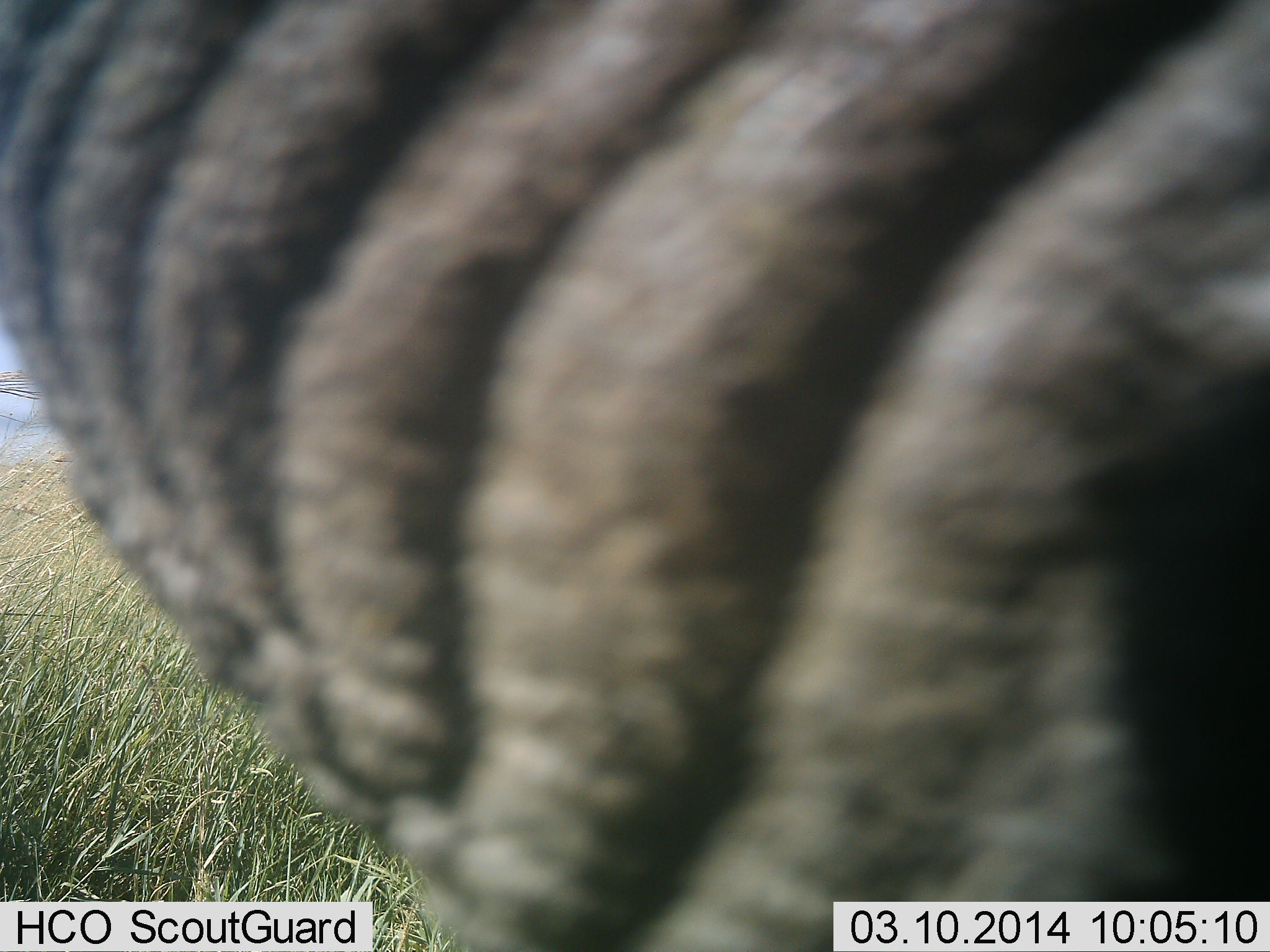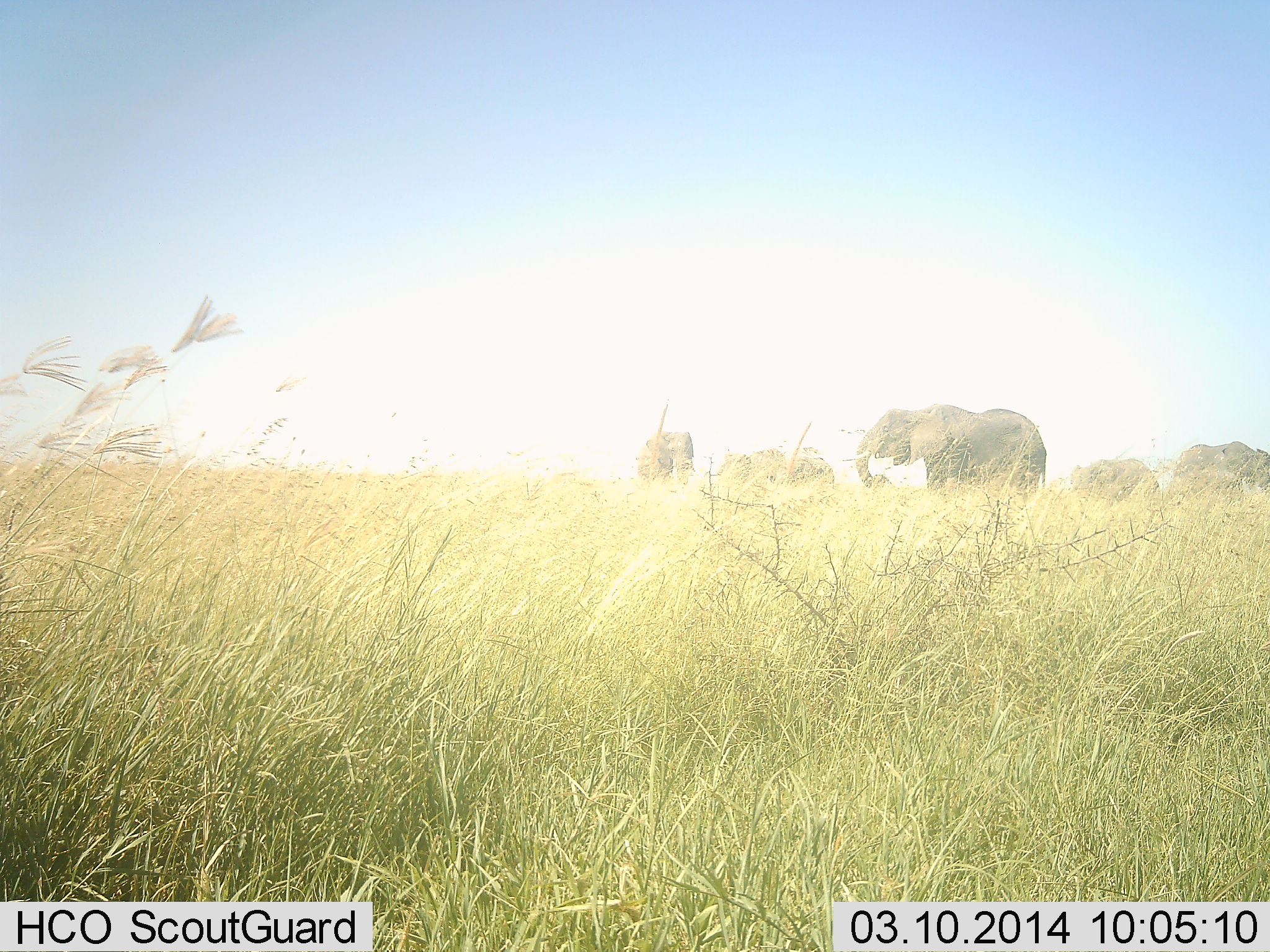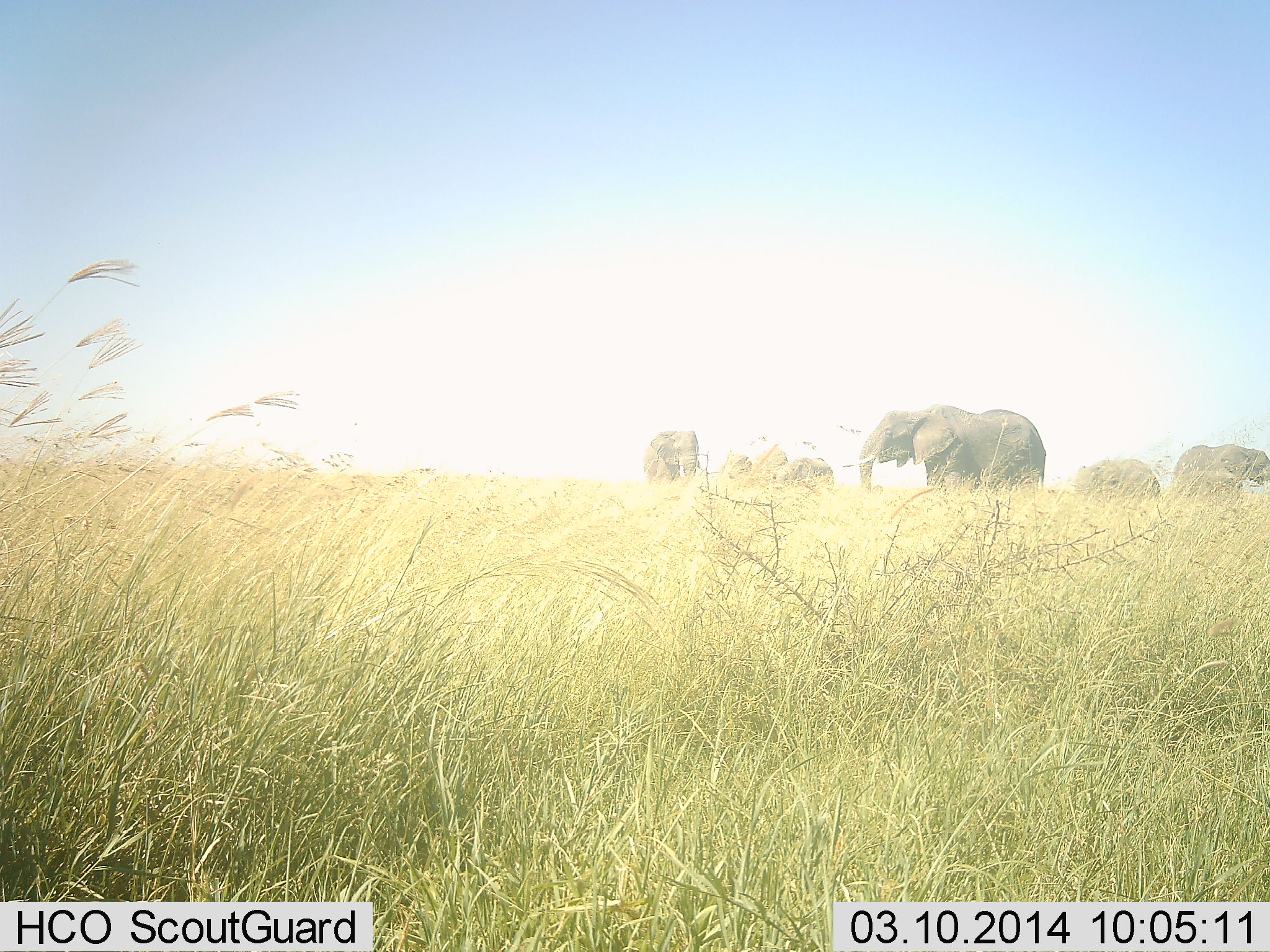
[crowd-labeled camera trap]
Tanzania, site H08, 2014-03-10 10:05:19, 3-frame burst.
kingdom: Animalia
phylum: Chordata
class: Mammalia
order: Proboscidea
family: Elephantidae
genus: Loxodonta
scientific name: Loxodonta africana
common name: african bush elephant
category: elephant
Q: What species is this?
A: Elephant (african bush elephant) (Loxodonta africana).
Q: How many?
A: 6.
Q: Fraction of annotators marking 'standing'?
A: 67%.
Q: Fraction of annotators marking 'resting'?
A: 0%.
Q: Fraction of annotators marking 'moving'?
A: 50%.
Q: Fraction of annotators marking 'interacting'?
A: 0%.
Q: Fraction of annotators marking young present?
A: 8%.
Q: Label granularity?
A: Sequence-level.